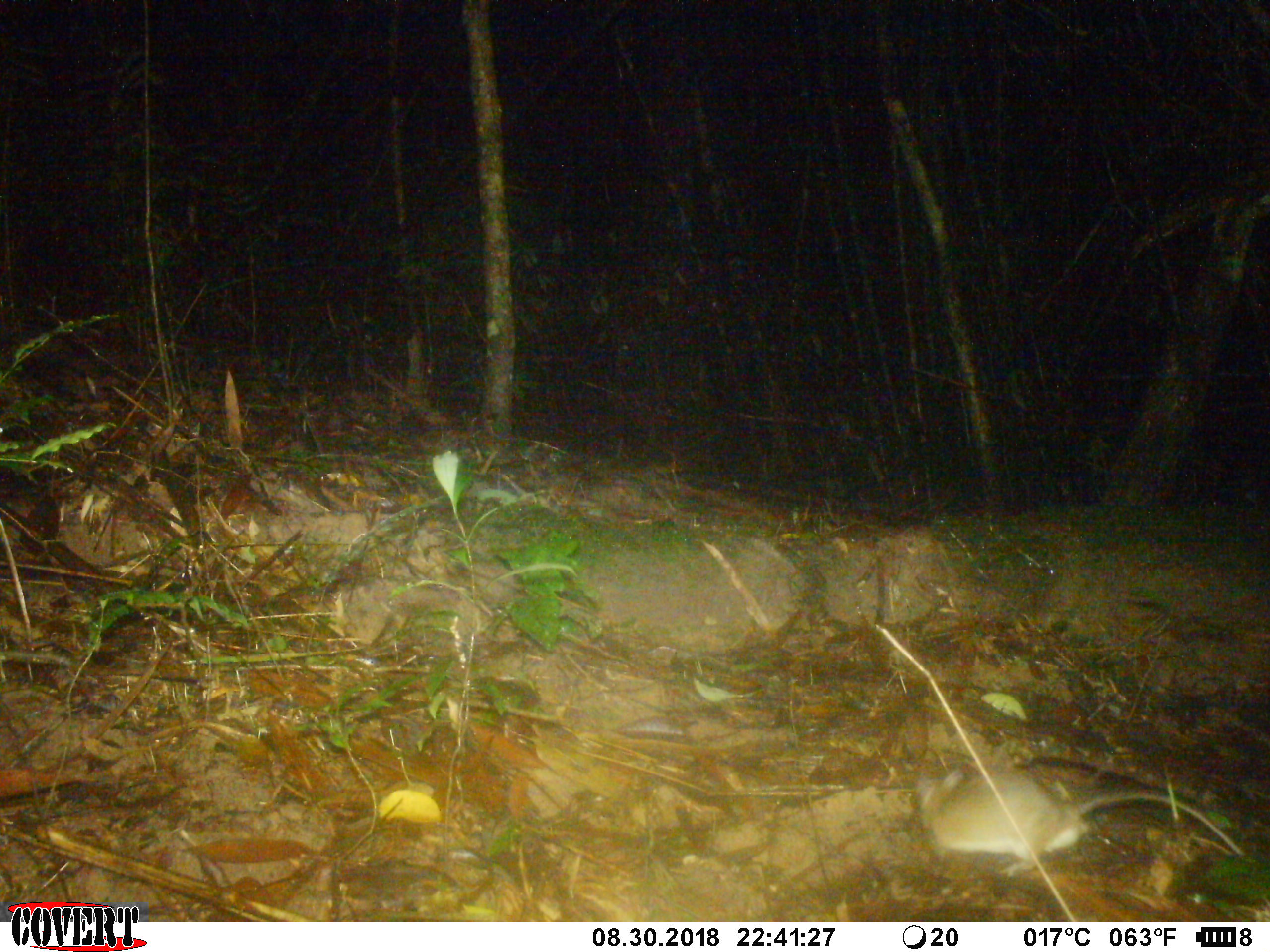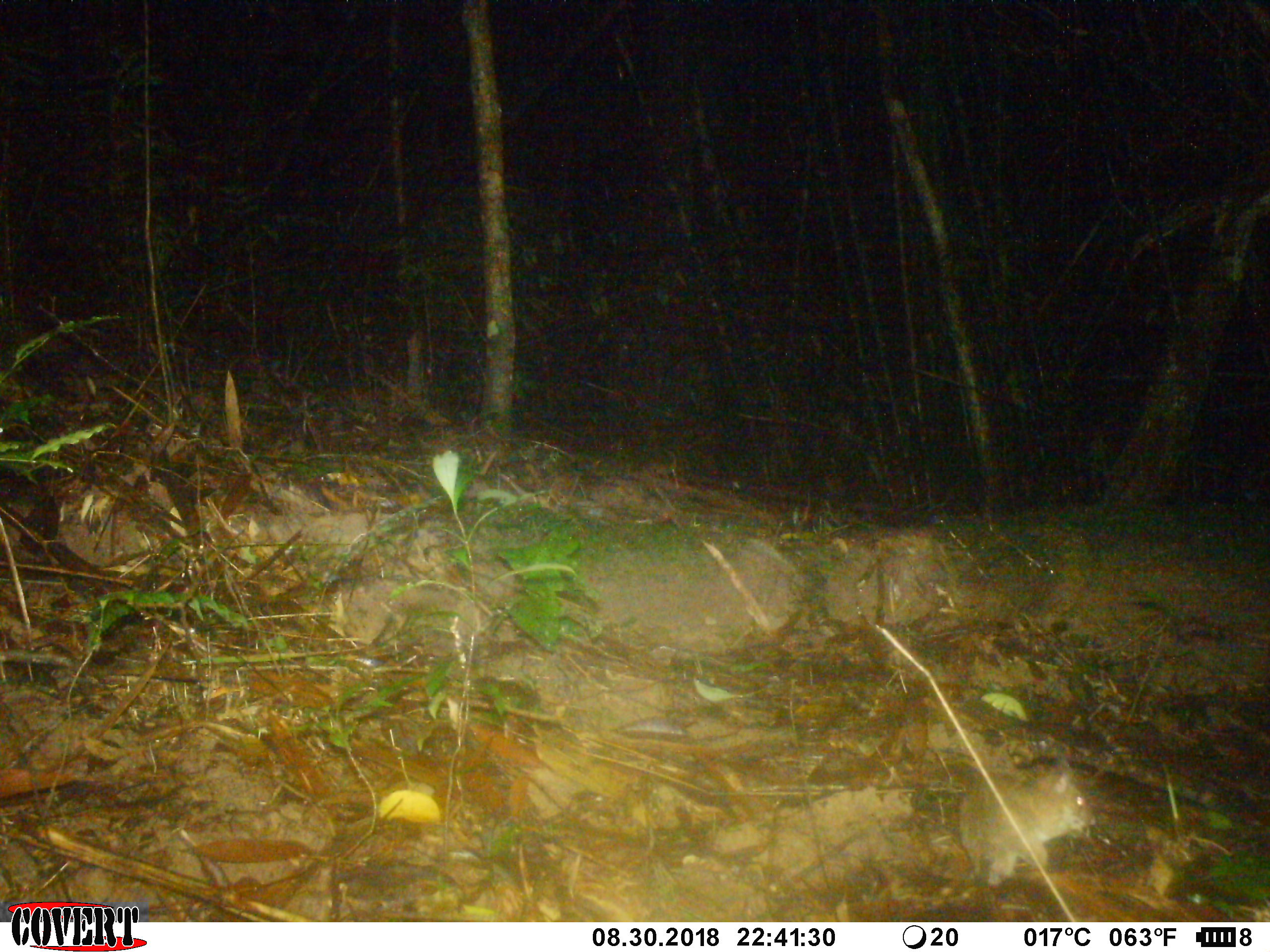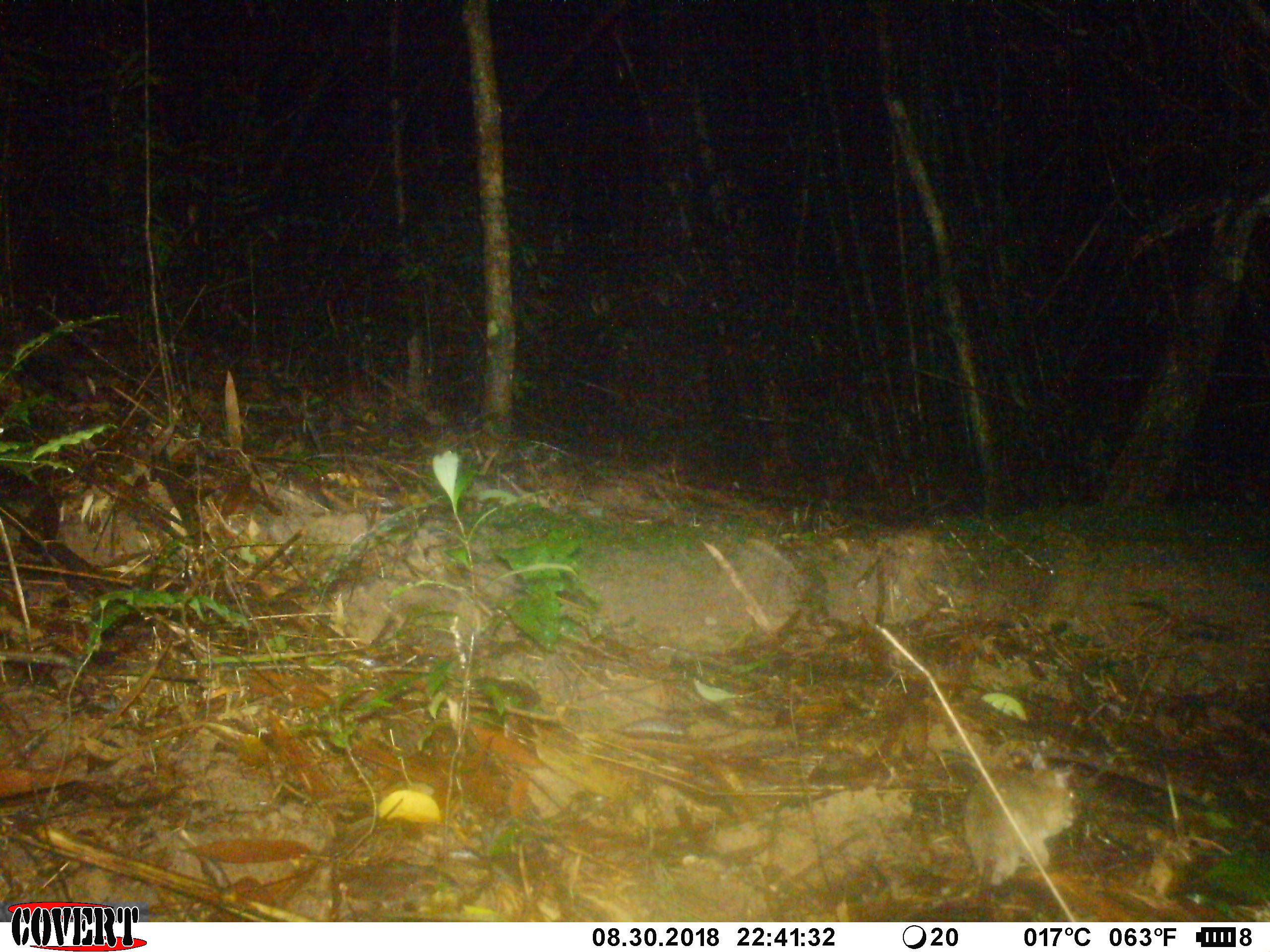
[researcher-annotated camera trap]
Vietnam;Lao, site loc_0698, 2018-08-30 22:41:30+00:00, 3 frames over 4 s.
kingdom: Animalia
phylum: Chordata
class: Mammalia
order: Rodentia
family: Muridae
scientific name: Muridae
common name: old-world mice and rats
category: unidentified murid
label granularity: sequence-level